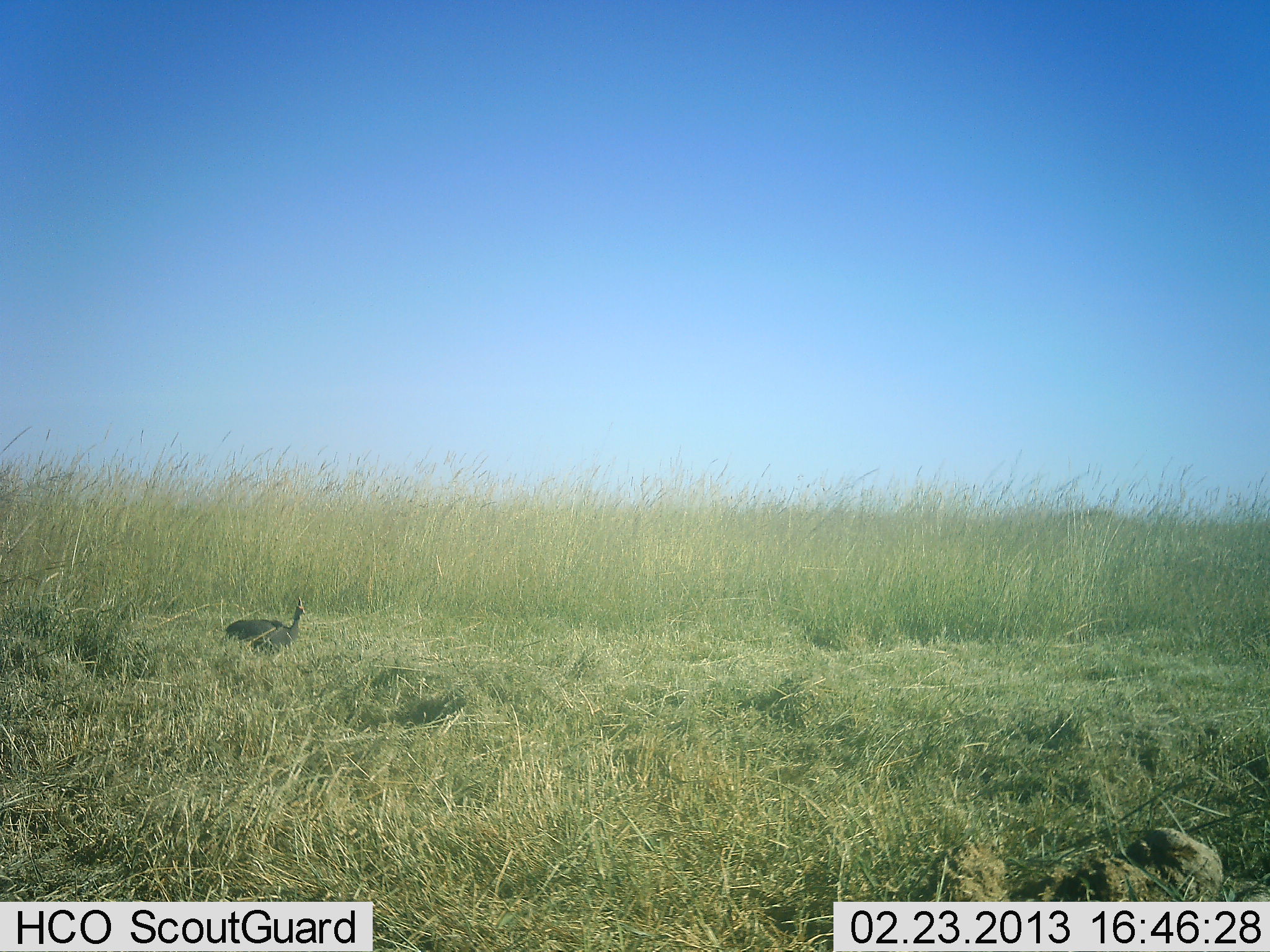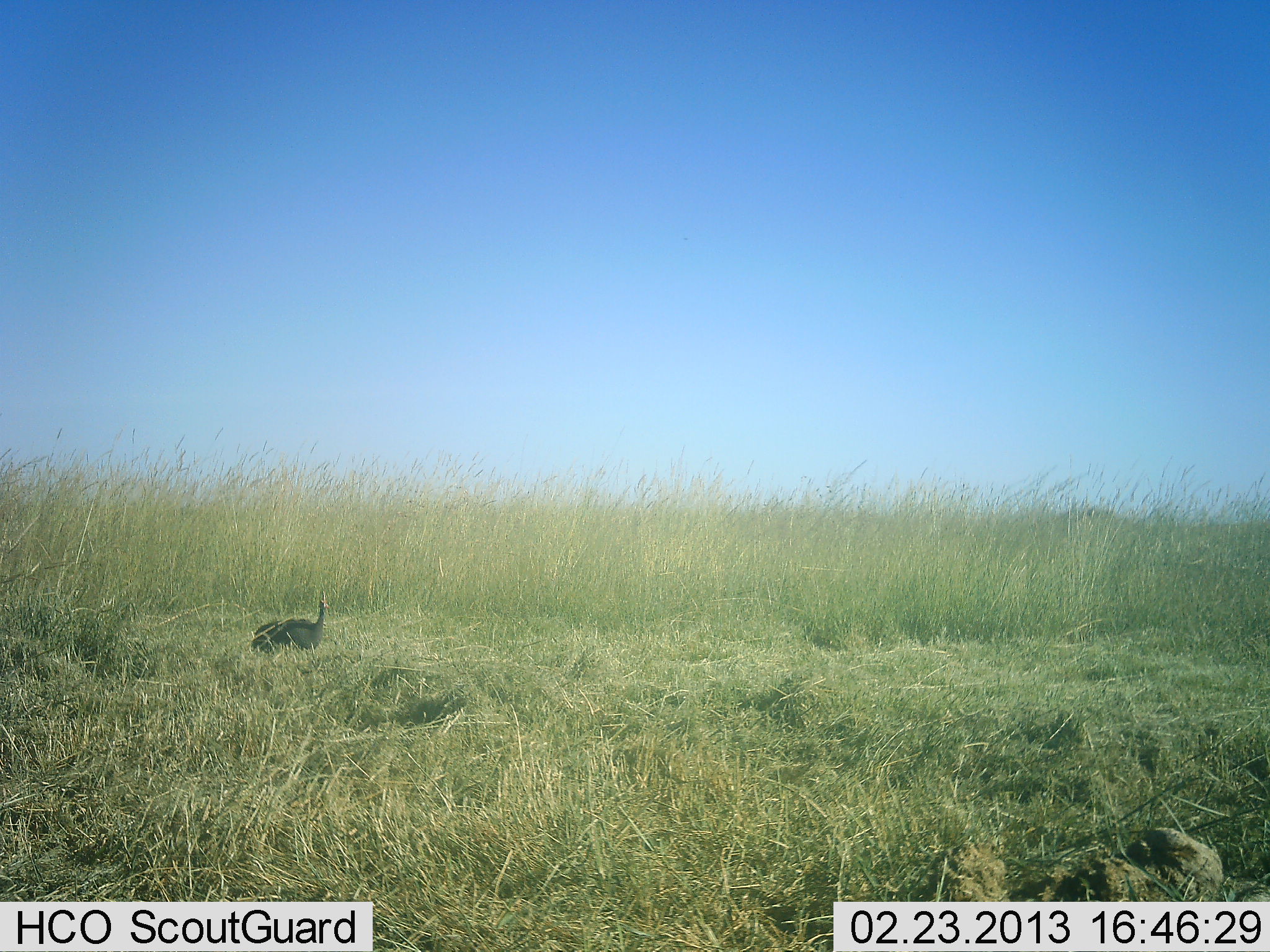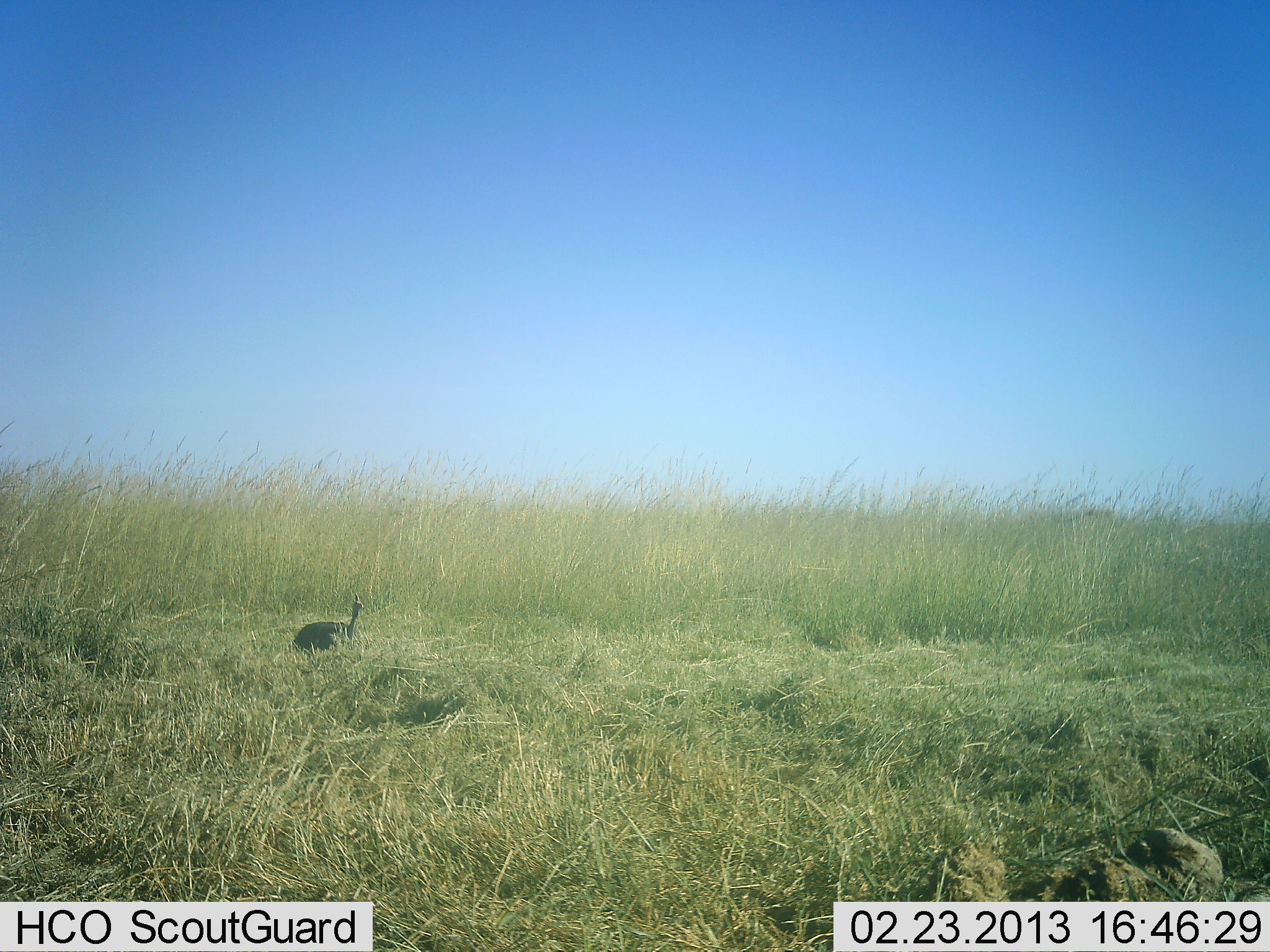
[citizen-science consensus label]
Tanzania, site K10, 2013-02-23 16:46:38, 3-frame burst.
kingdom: Animalia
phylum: Chordata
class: Aves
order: Galliformes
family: Numididae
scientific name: Numididae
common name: guinea fowl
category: guineafowl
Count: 1.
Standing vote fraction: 5%.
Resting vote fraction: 0%.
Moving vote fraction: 95%.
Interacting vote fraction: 0%.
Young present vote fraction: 0%.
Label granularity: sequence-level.